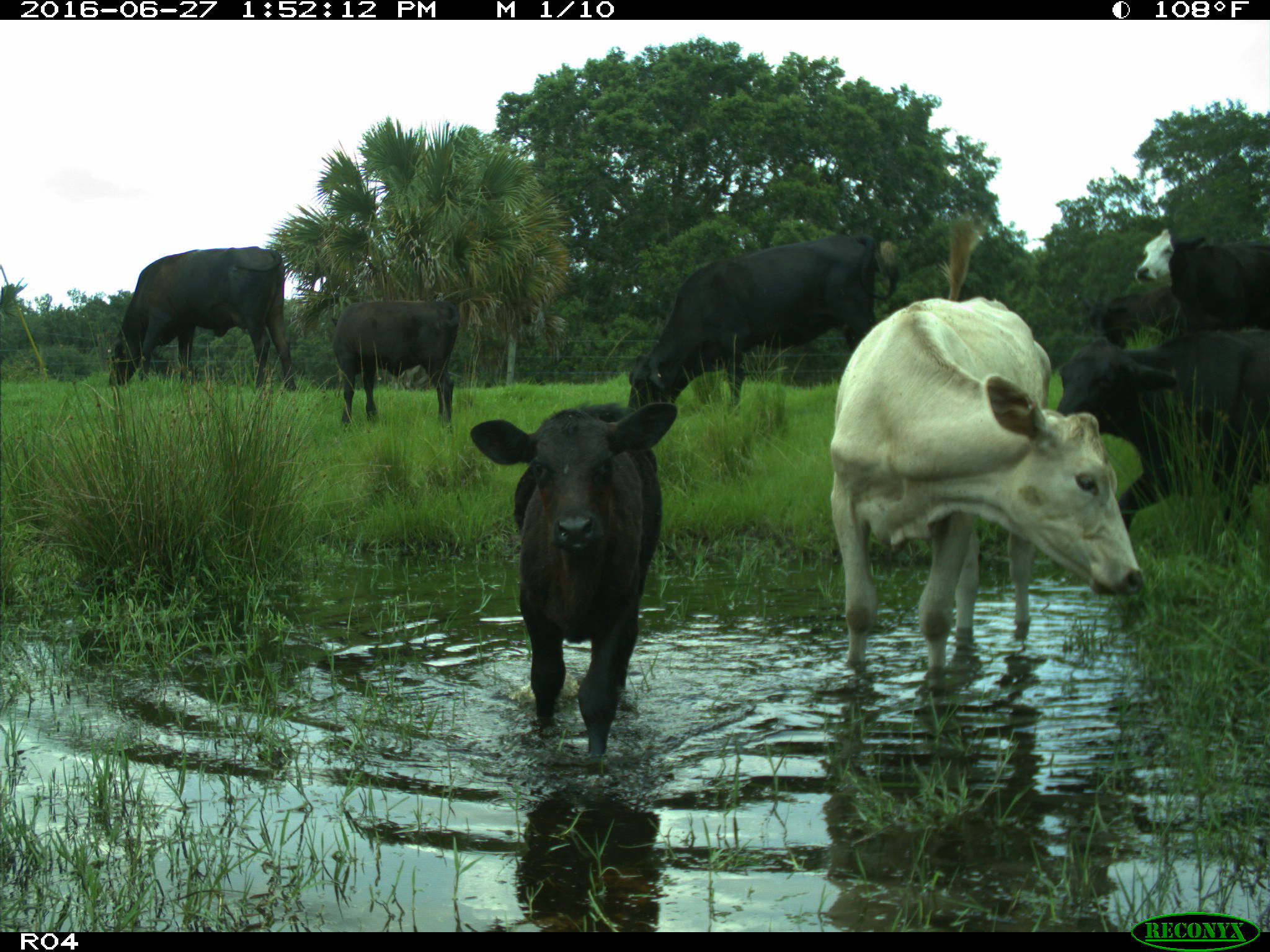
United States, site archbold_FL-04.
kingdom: Animalia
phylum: Chordata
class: Mammalia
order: Artiodactyla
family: Bovidae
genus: Bos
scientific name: Bos taurus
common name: domestic cow